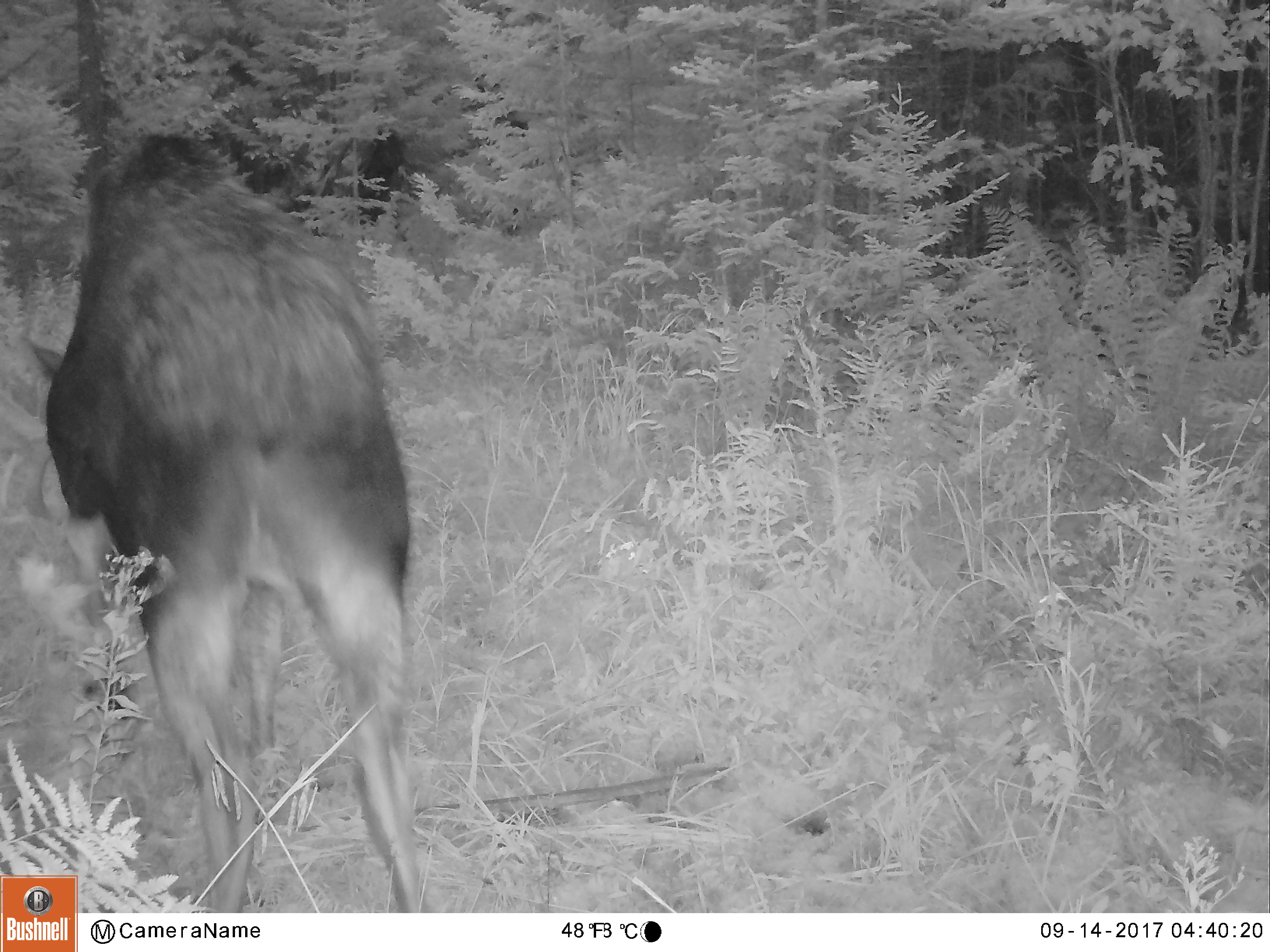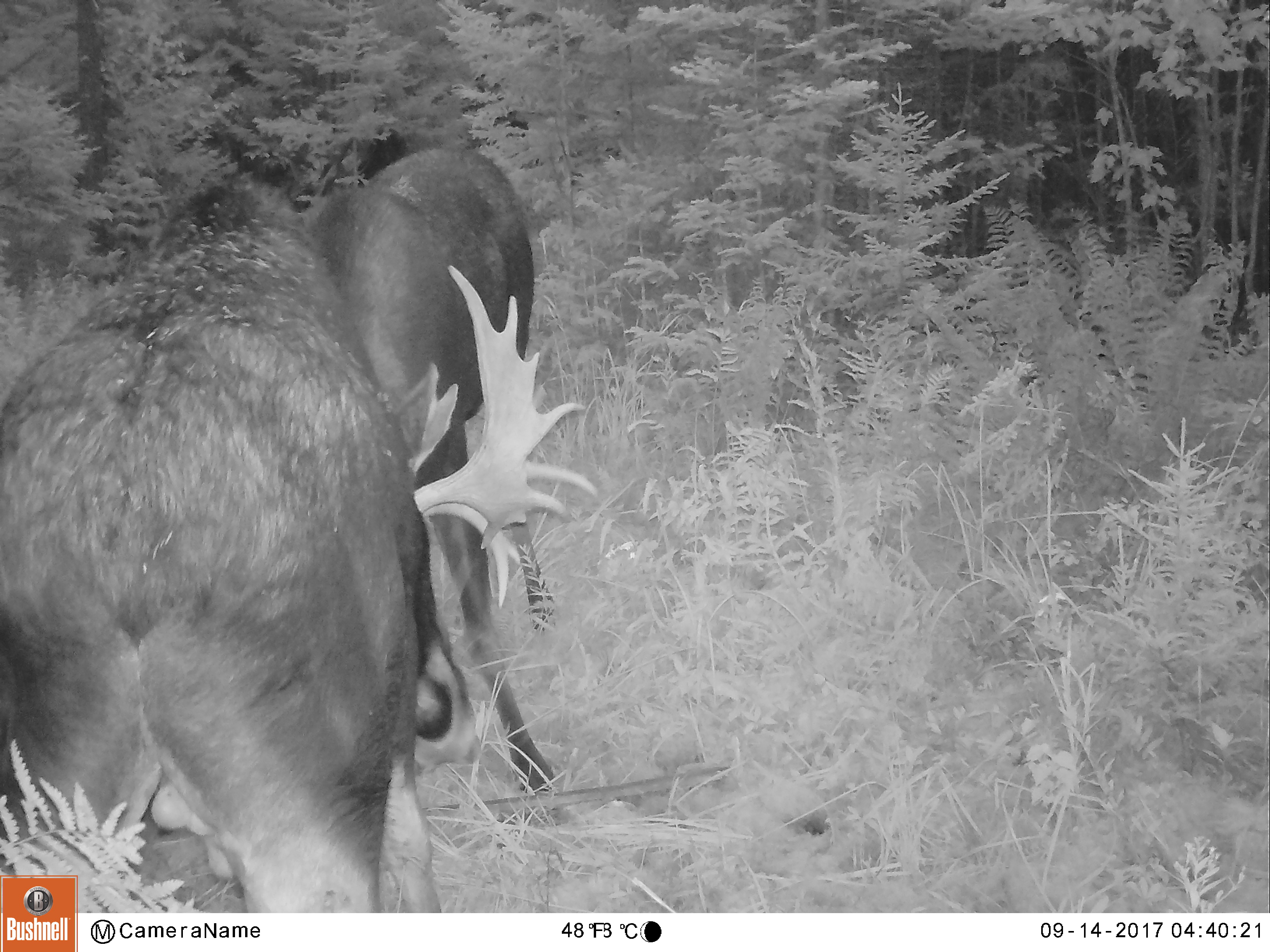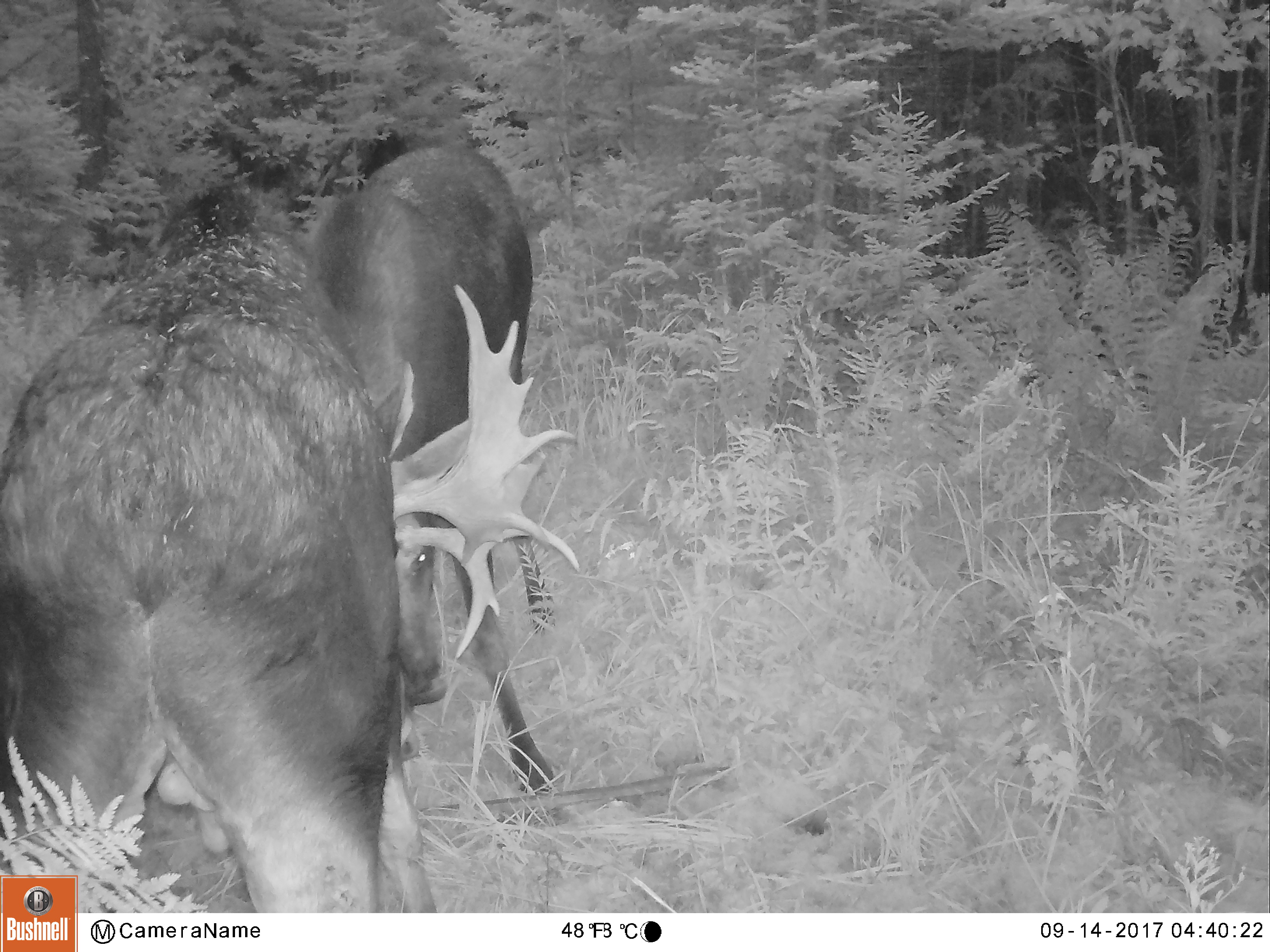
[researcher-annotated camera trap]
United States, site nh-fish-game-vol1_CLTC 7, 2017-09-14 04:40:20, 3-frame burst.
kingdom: Animalia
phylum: Chordata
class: Mammalia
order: Artiodactyla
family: Cervidae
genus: Alces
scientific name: Alces alces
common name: moose